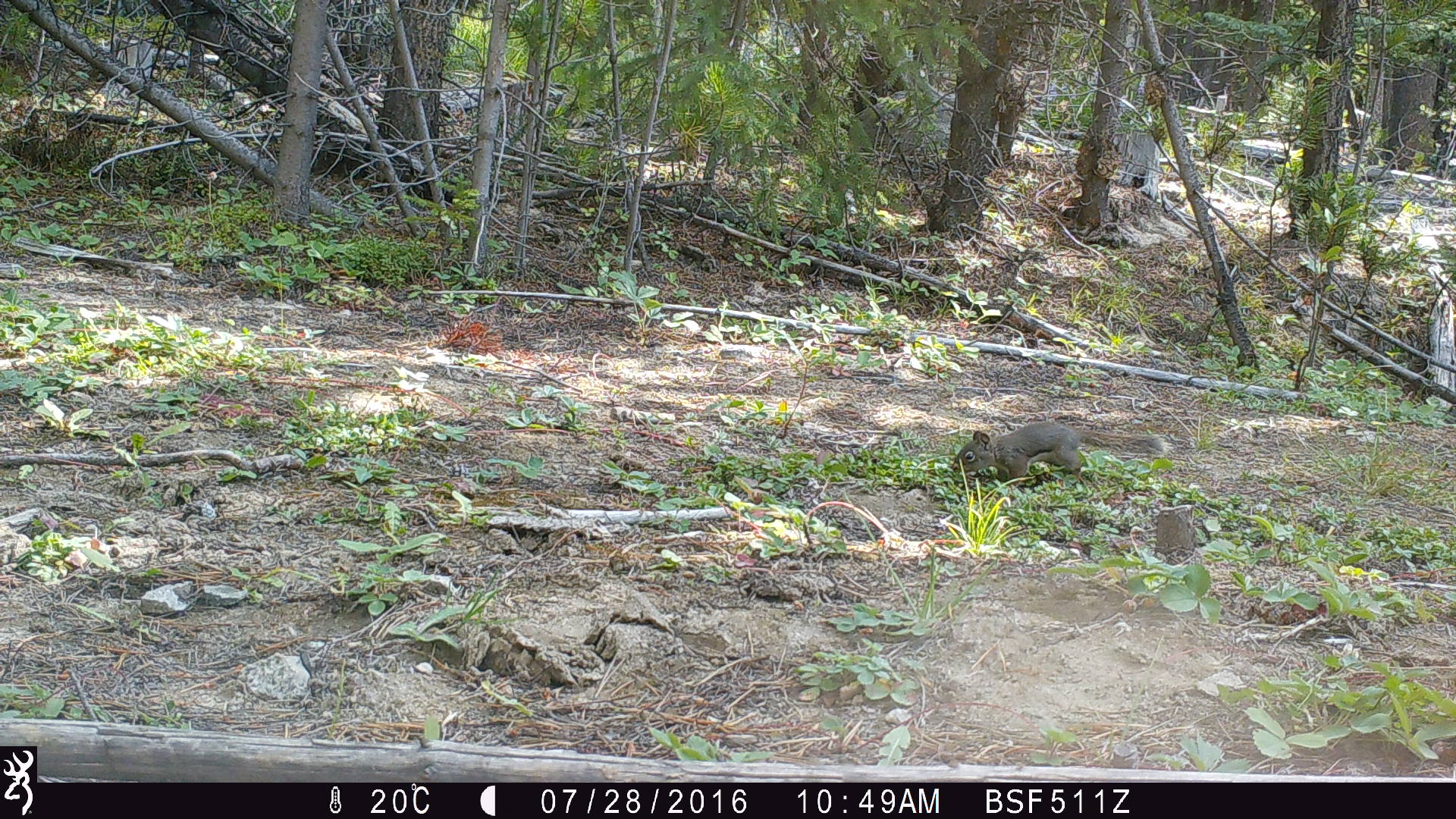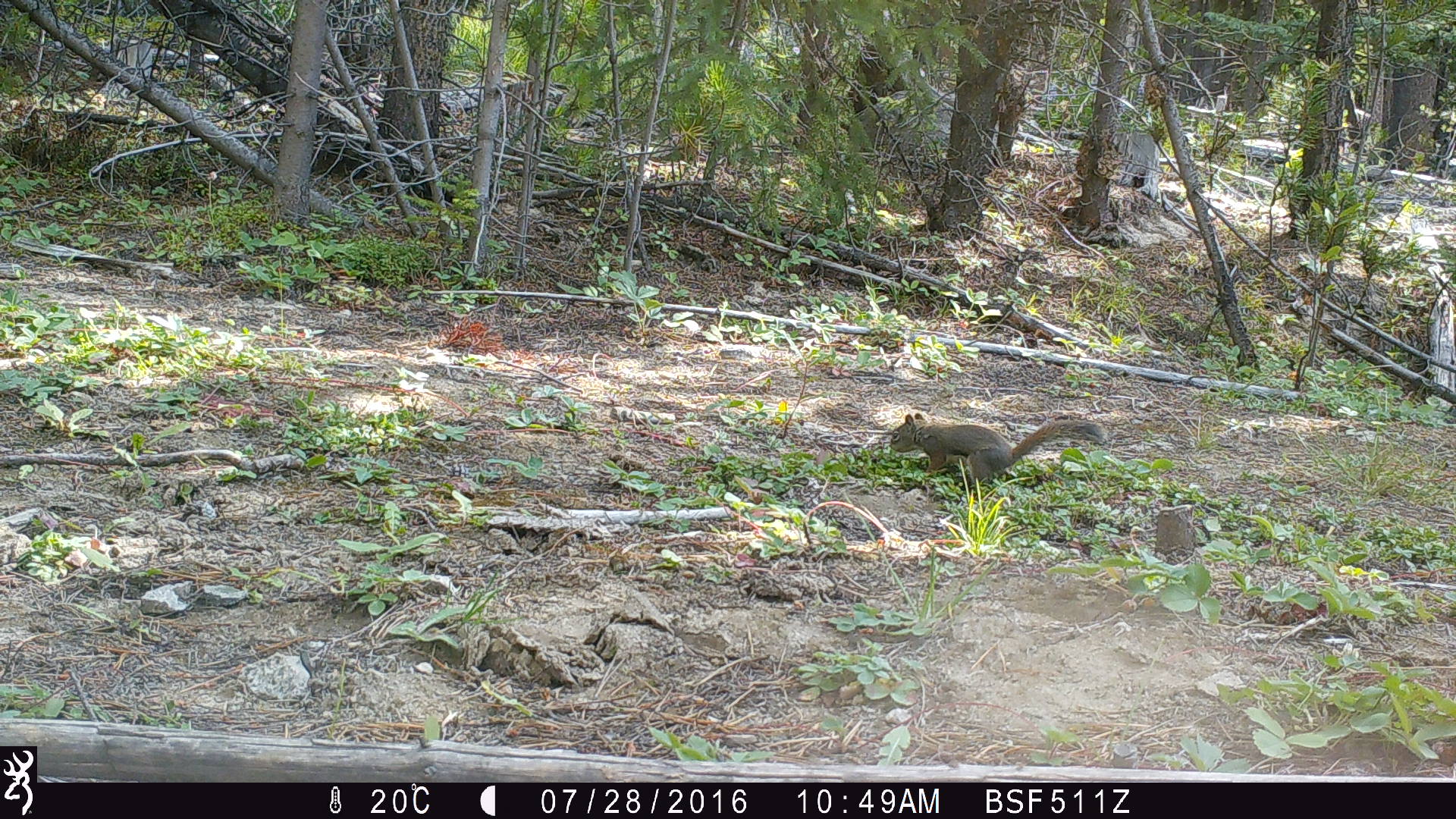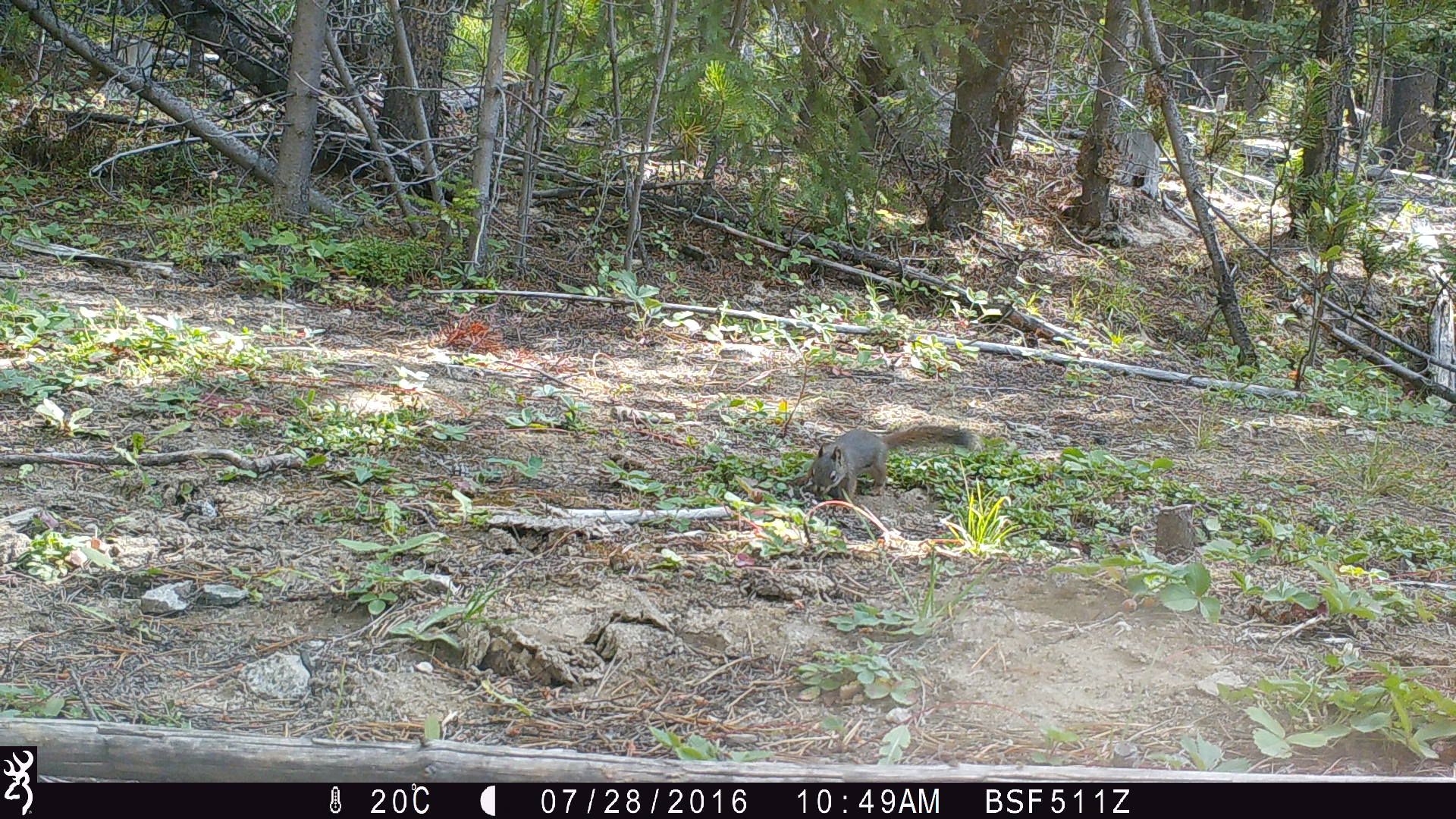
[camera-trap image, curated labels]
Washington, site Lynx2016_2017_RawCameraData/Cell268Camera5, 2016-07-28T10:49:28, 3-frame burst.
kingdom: Animalia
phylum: Chordata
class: Mammalia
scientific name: Mammalia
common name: small mammal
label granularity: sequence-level